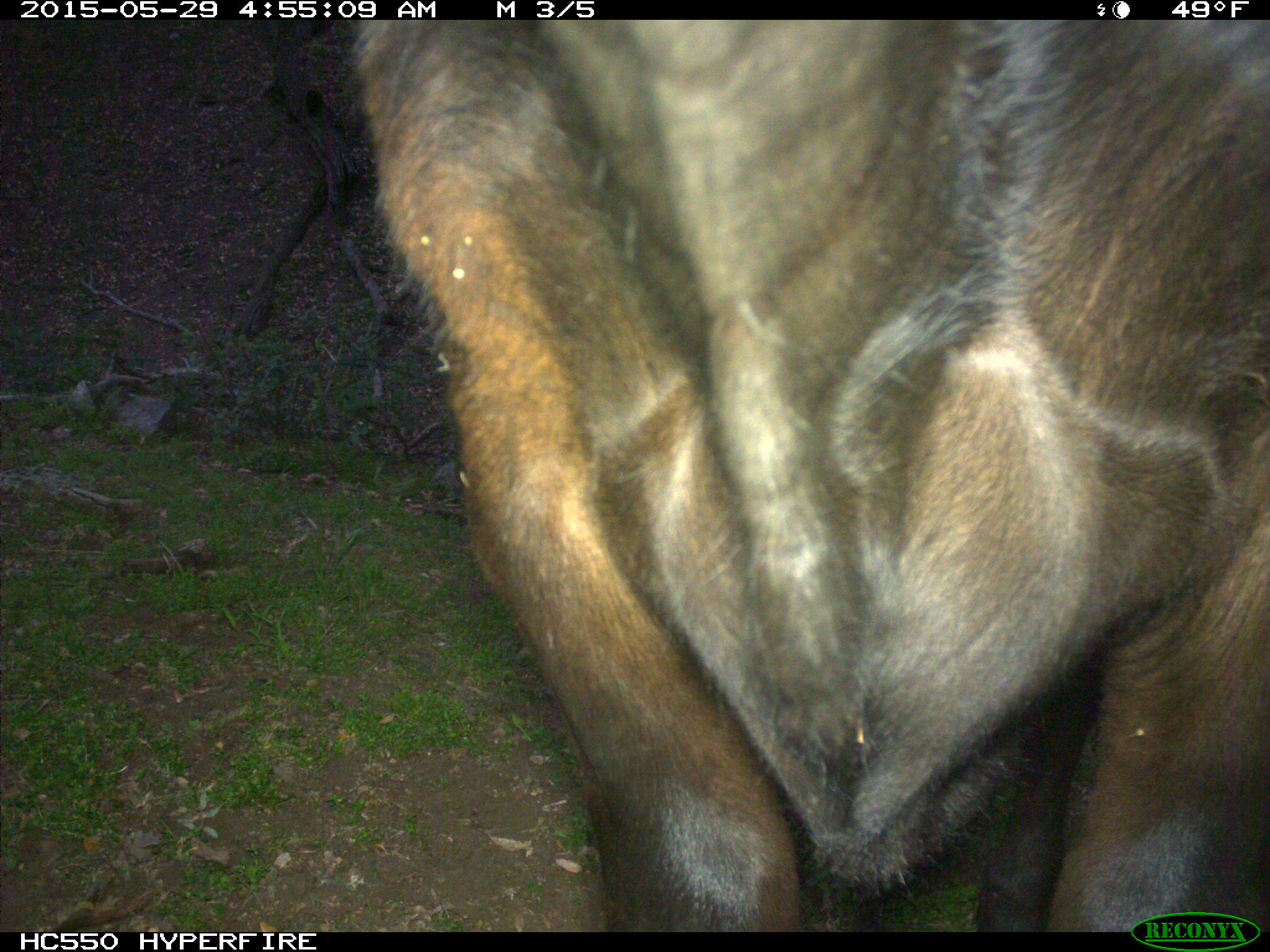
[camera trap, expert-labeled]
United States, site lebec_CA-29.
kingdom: Animalia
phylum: Chordata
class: Mammalia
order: Artiodactyla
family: Bovidae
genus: Bos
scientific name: Bos taurus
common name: domestic cow